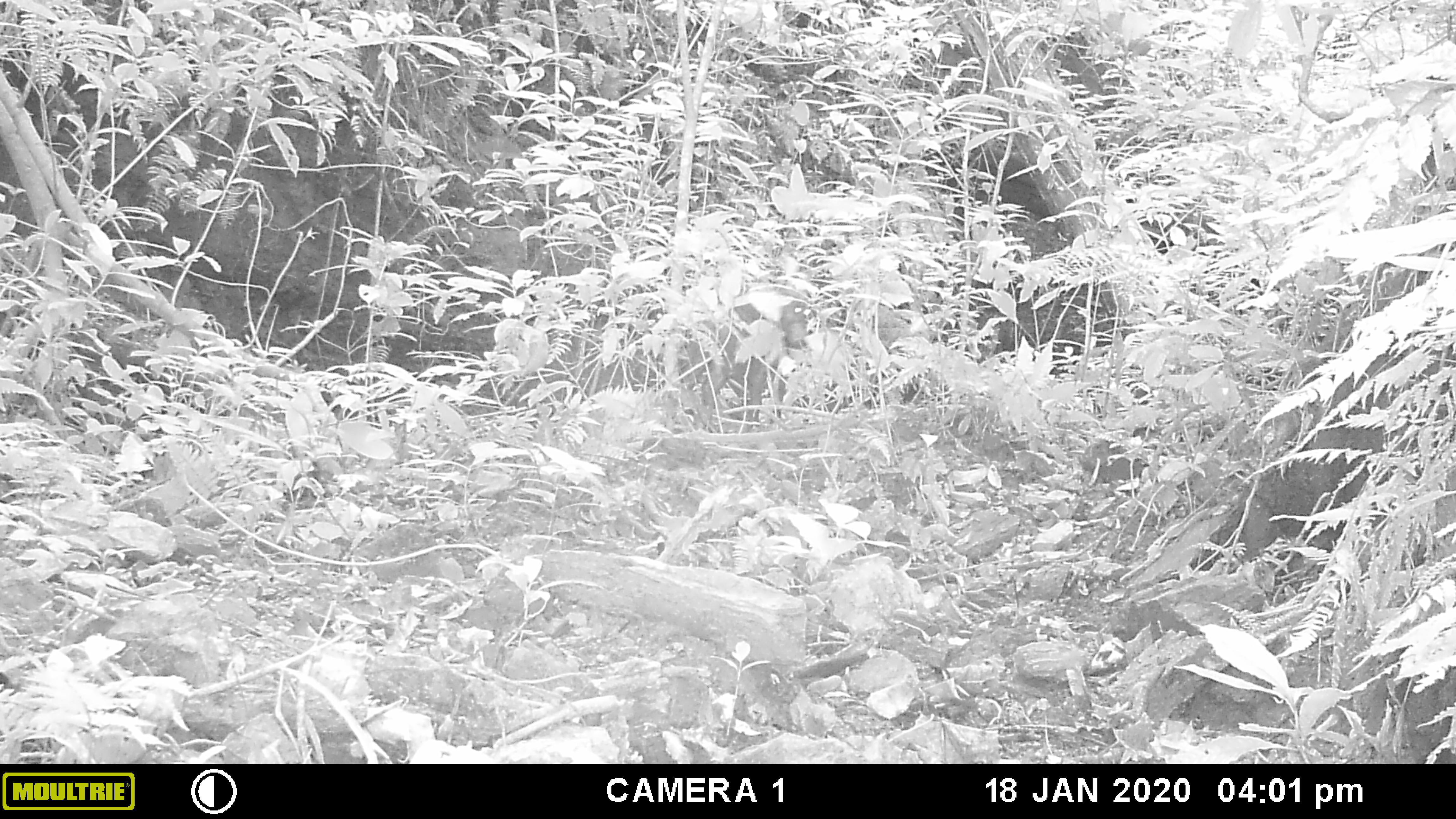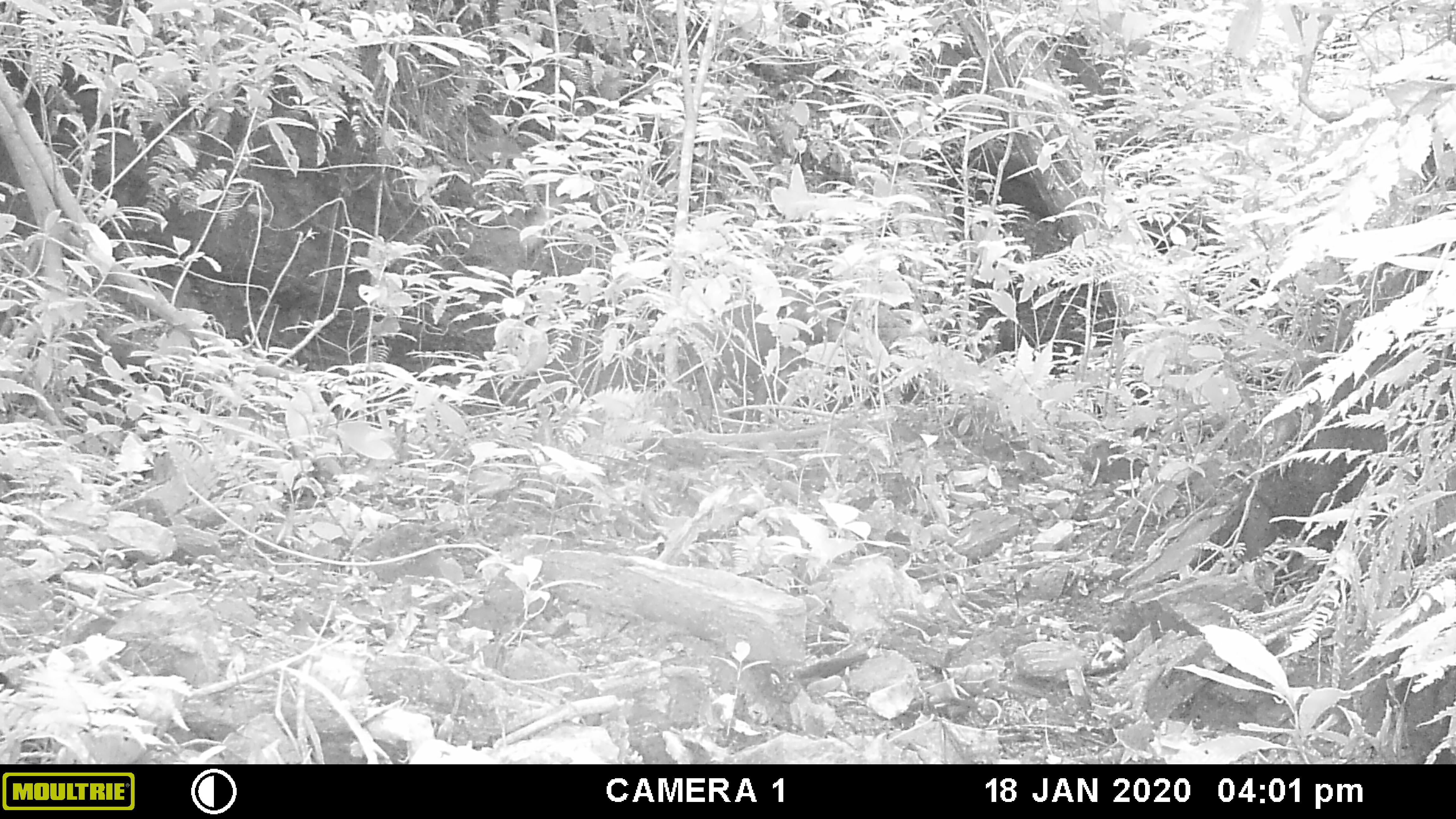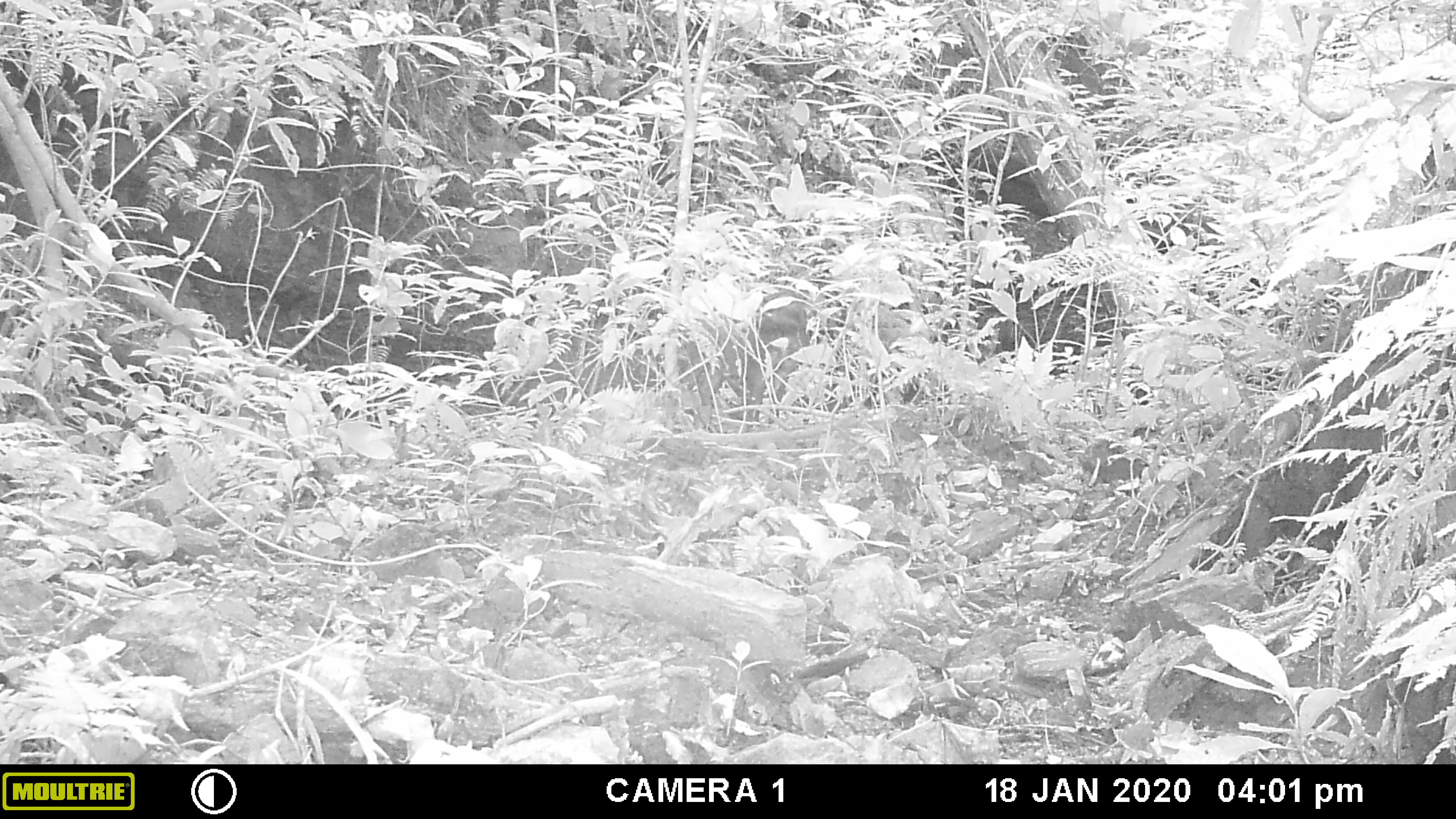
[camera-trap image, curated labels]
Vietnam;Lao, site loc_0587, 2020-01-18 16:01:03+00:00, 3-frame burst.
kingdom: Animalia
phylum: Chordata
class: Mammalia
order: Artiodactyla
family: Suidae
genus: Sus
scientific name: Sus scrofa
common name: eurasian wild pig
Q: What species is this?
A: Eurasian wild pig (Sus scrofa).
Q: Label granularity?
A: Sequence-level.